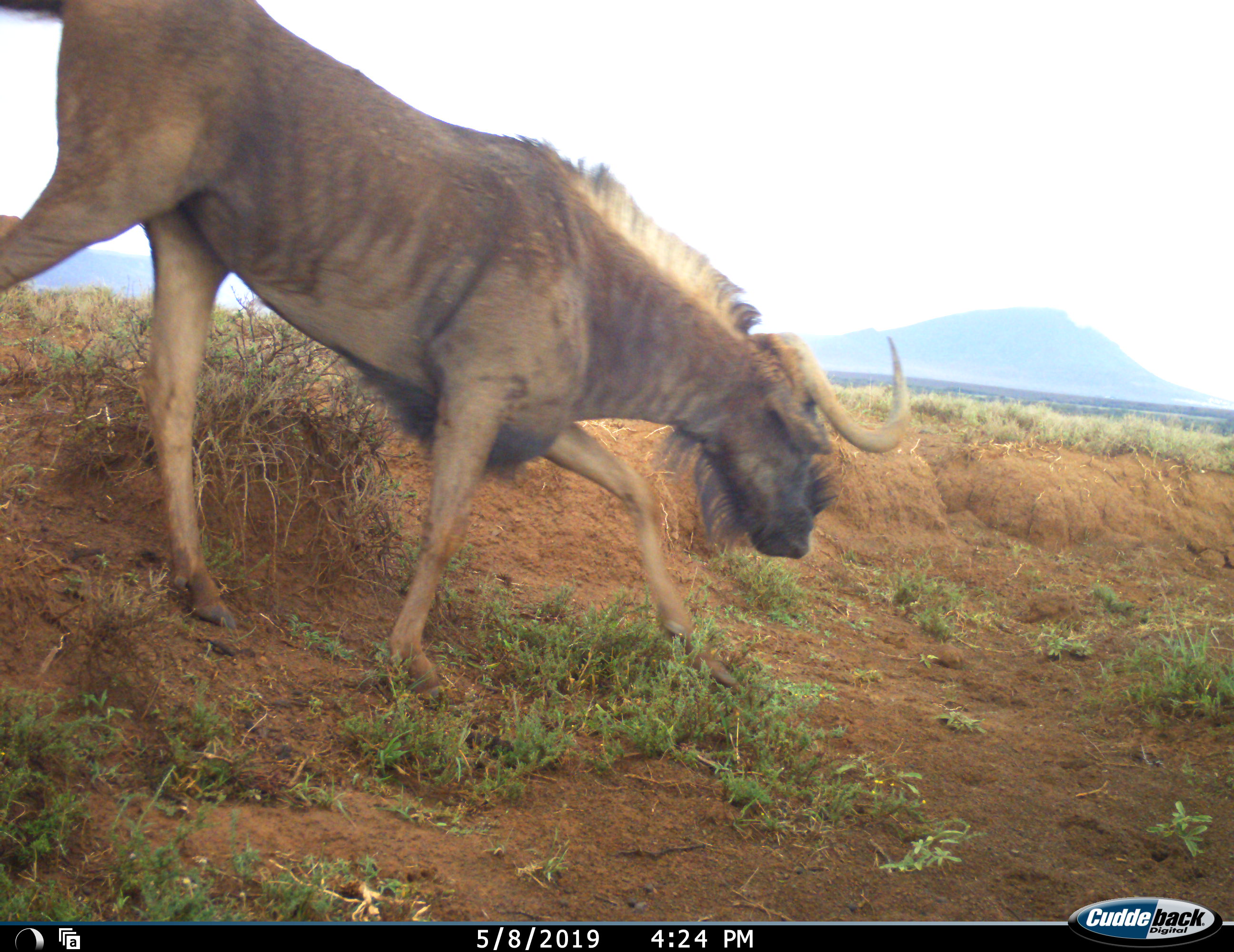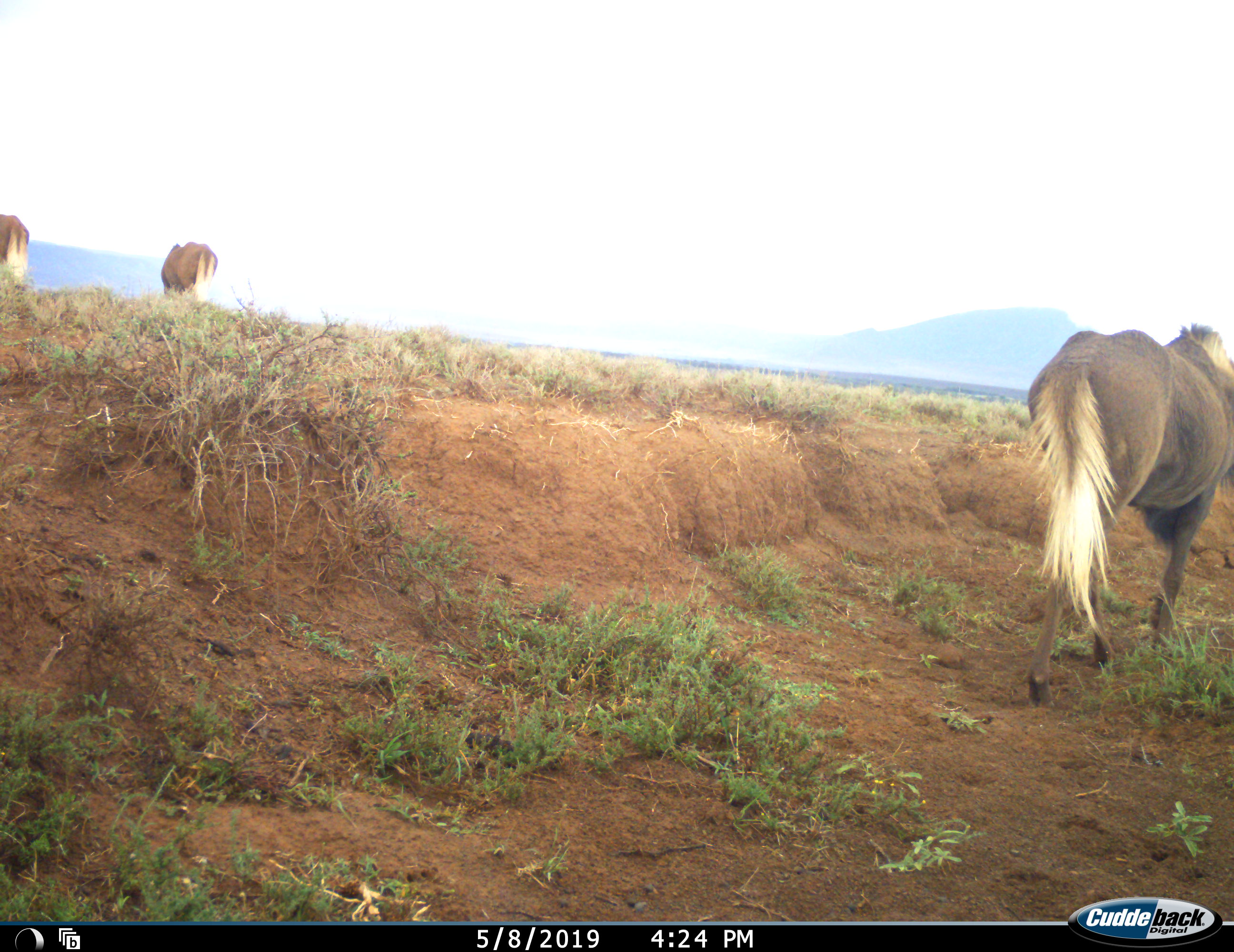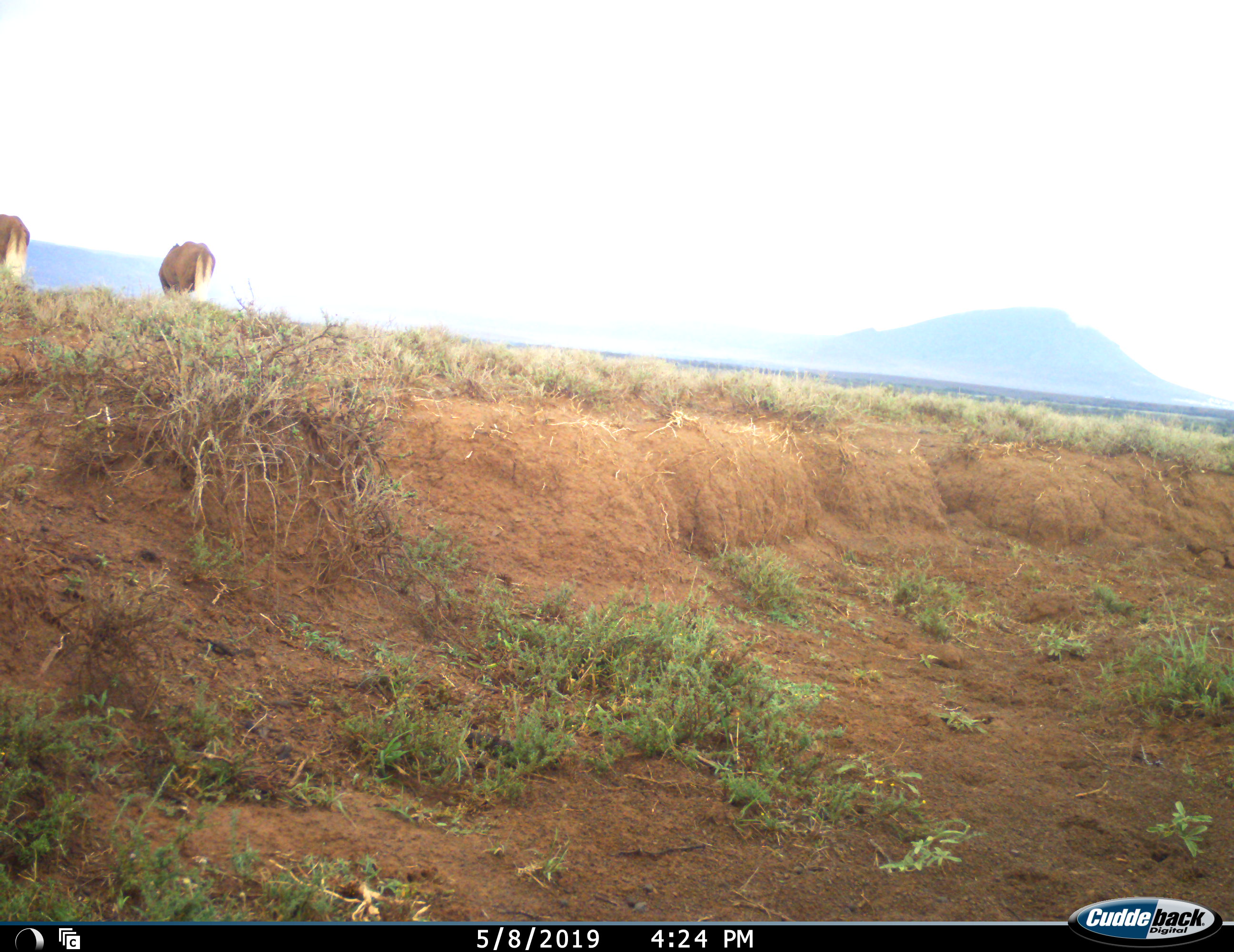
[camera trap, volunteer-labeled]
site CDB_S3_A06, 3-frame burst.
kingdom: Animalia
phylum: Chordata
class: Mammalia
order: Artiodactyla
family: Bovidae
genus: Connochaetes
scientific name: Connochaetes gnou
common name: black wildebeest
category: wildebeestblack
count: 3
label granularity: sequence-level